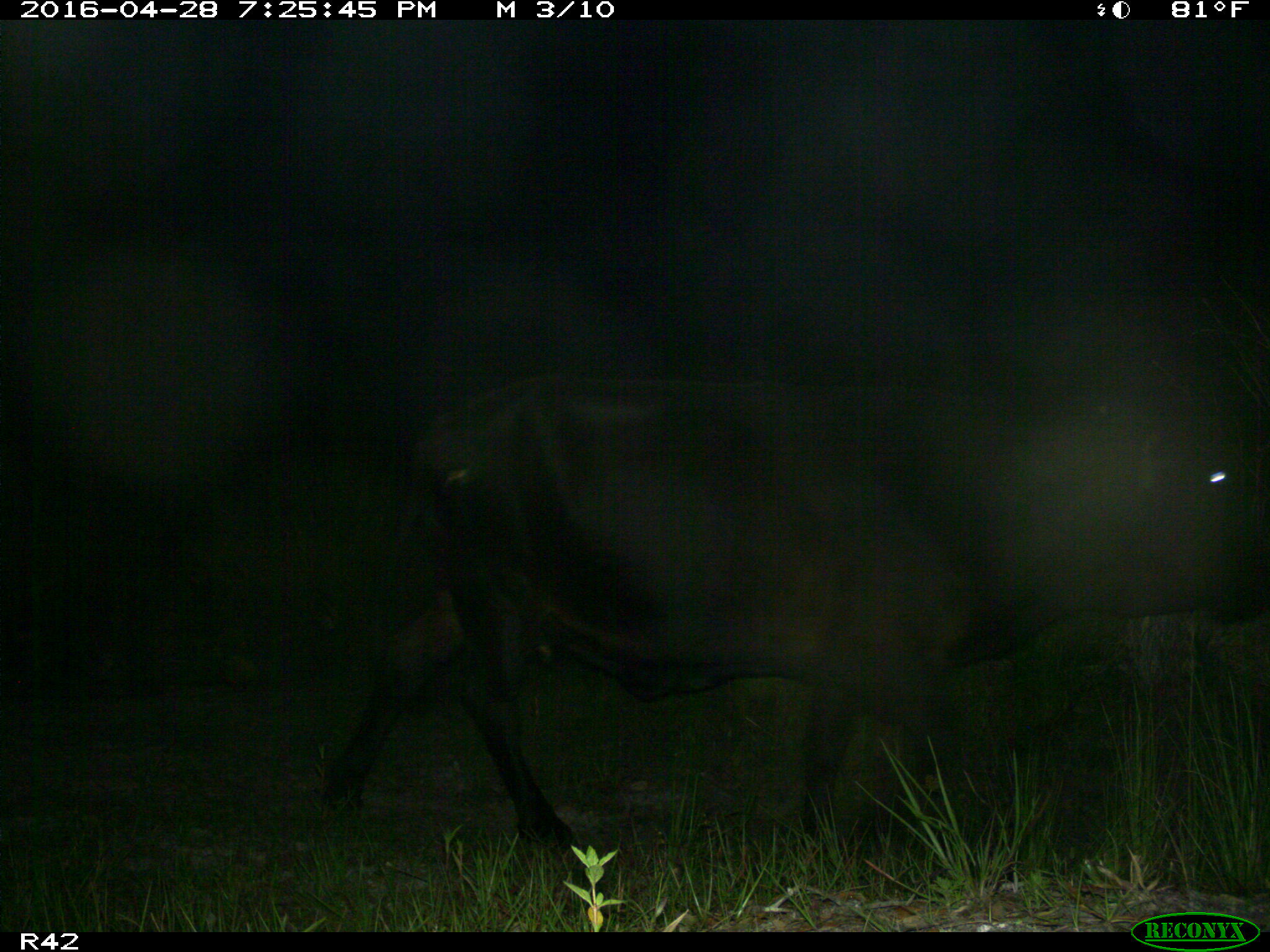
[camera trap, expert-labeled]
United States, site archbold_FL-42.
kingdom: Animalia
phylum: Chordata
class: Mammalia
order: Artiodactyla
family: Bovidae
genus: Bos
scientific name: Bos taurus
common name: domestic cow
Bos taurus (domestic cow).